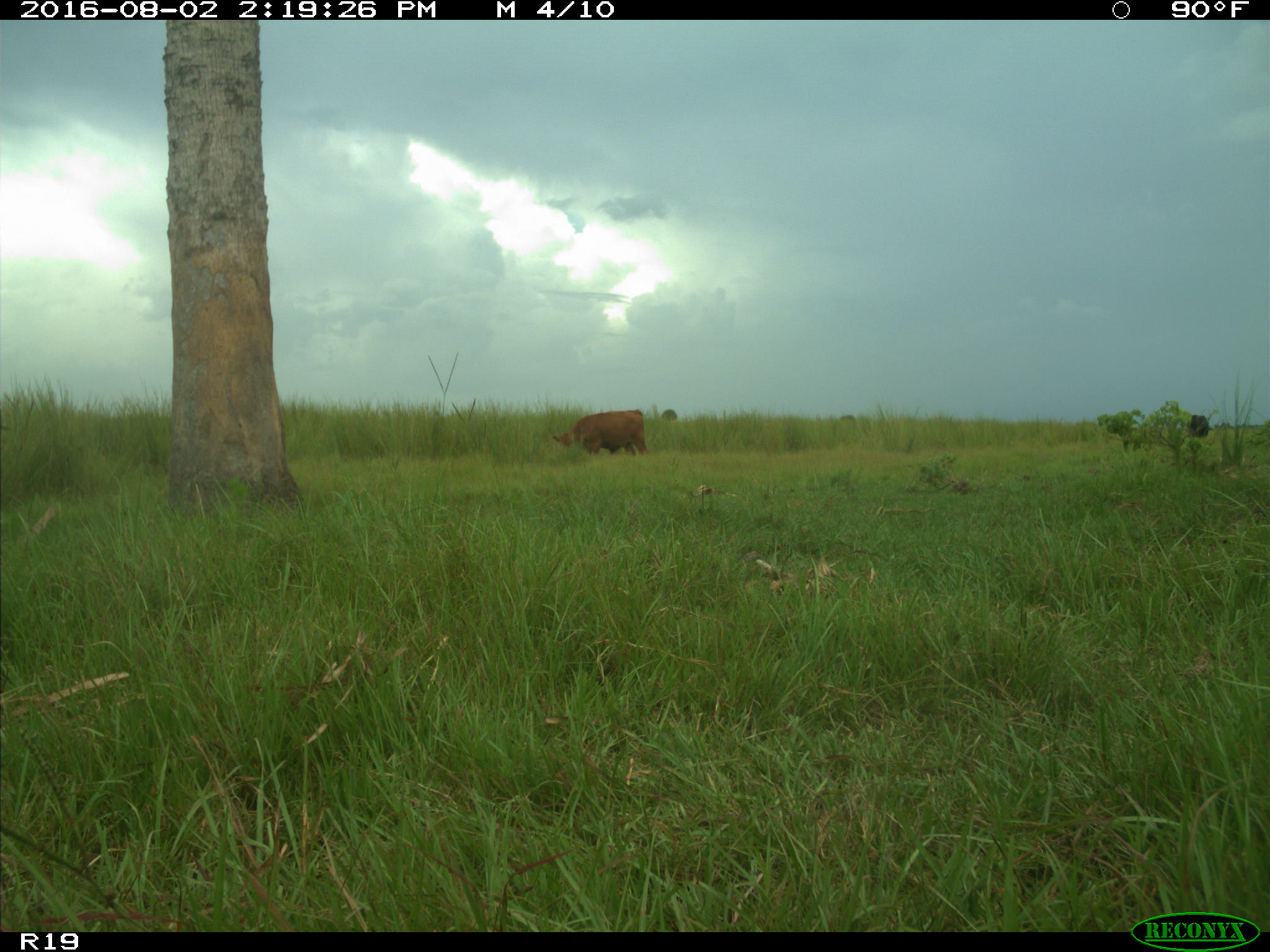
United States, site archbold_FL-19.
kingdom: Animalia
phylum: Chordata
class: Mammalia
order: Artiodactyla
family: Bovidae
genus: Bos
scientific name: Bos taurus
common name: domestic cow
Bos taurus (domestic cow).